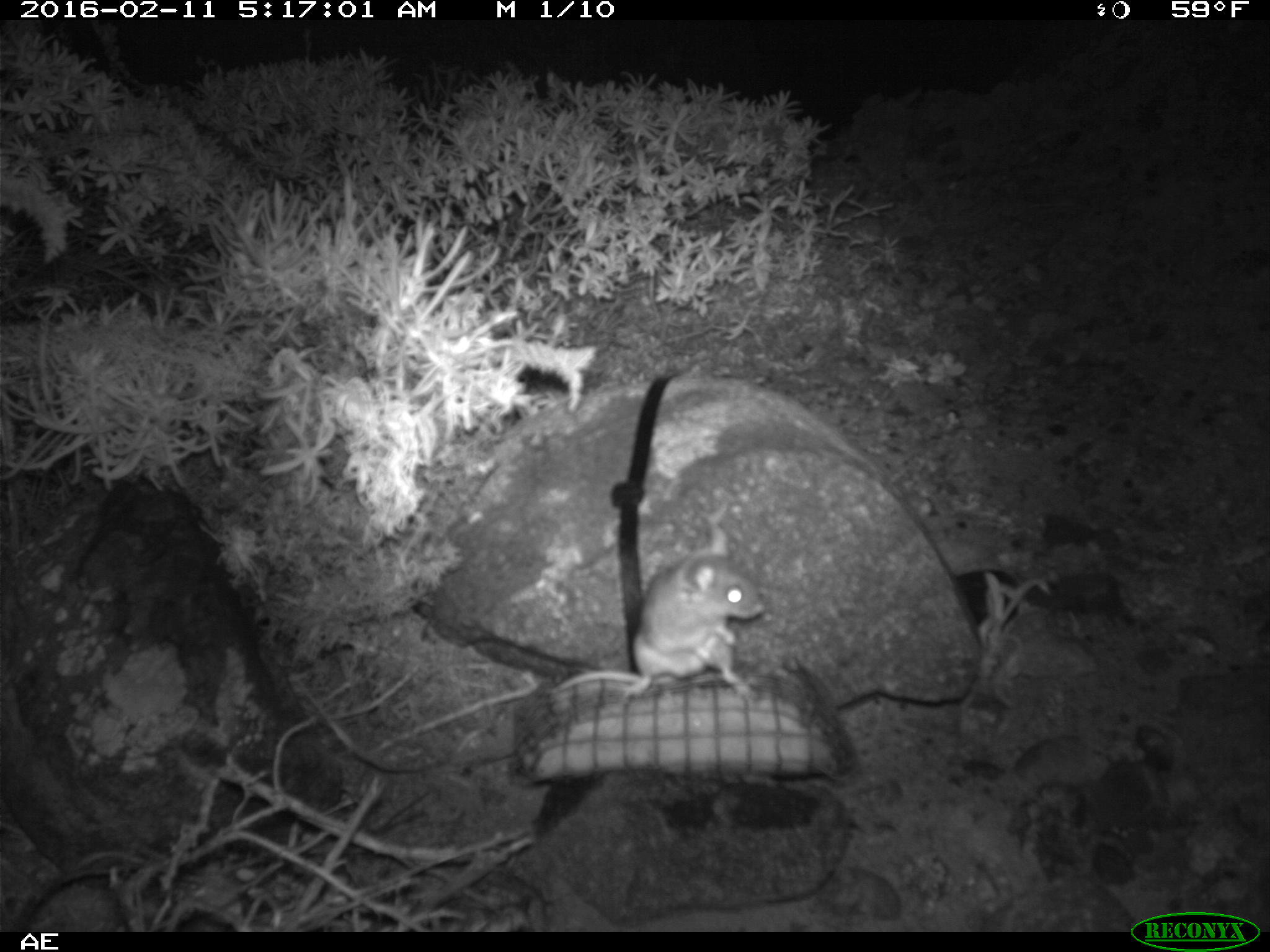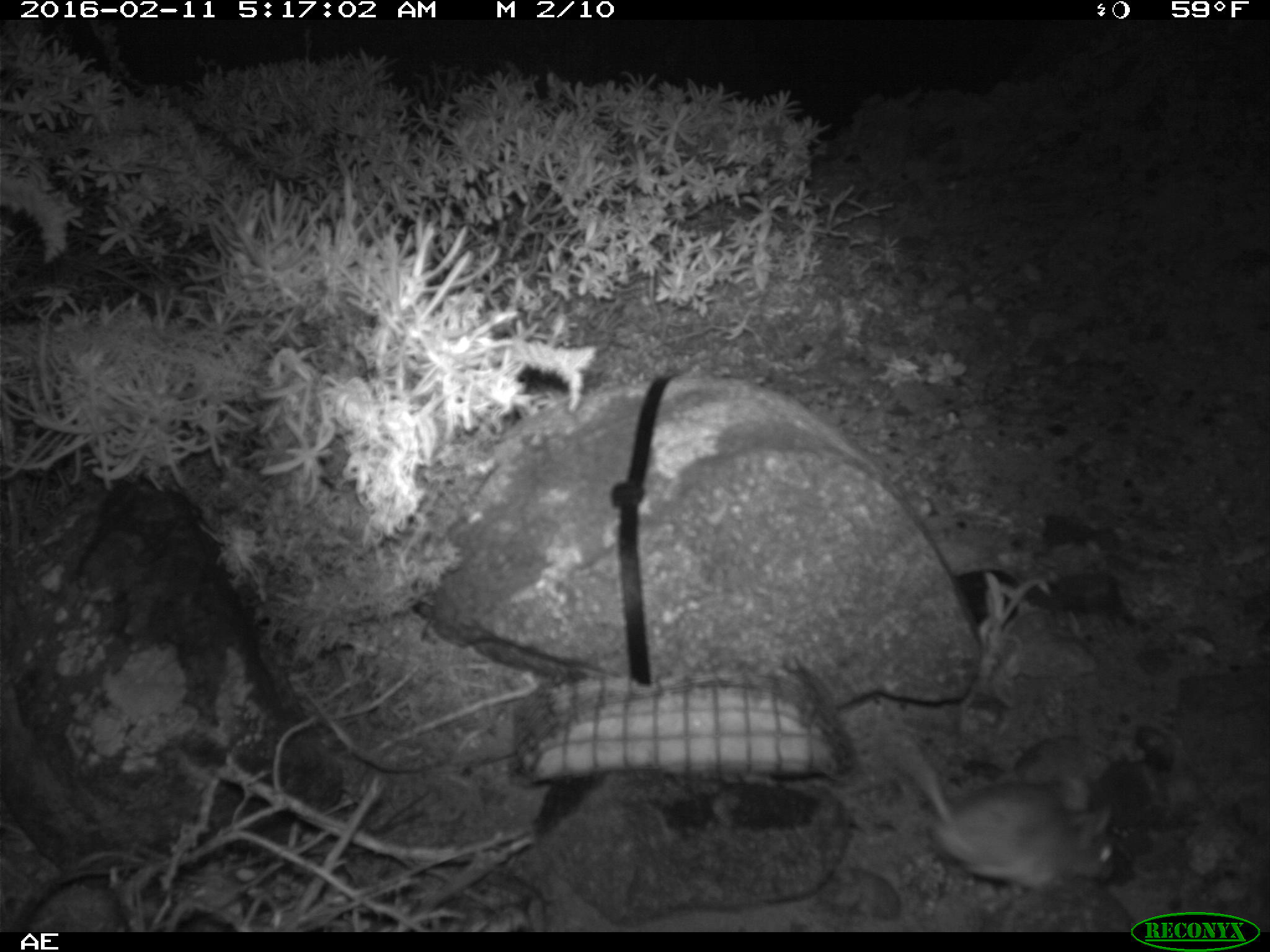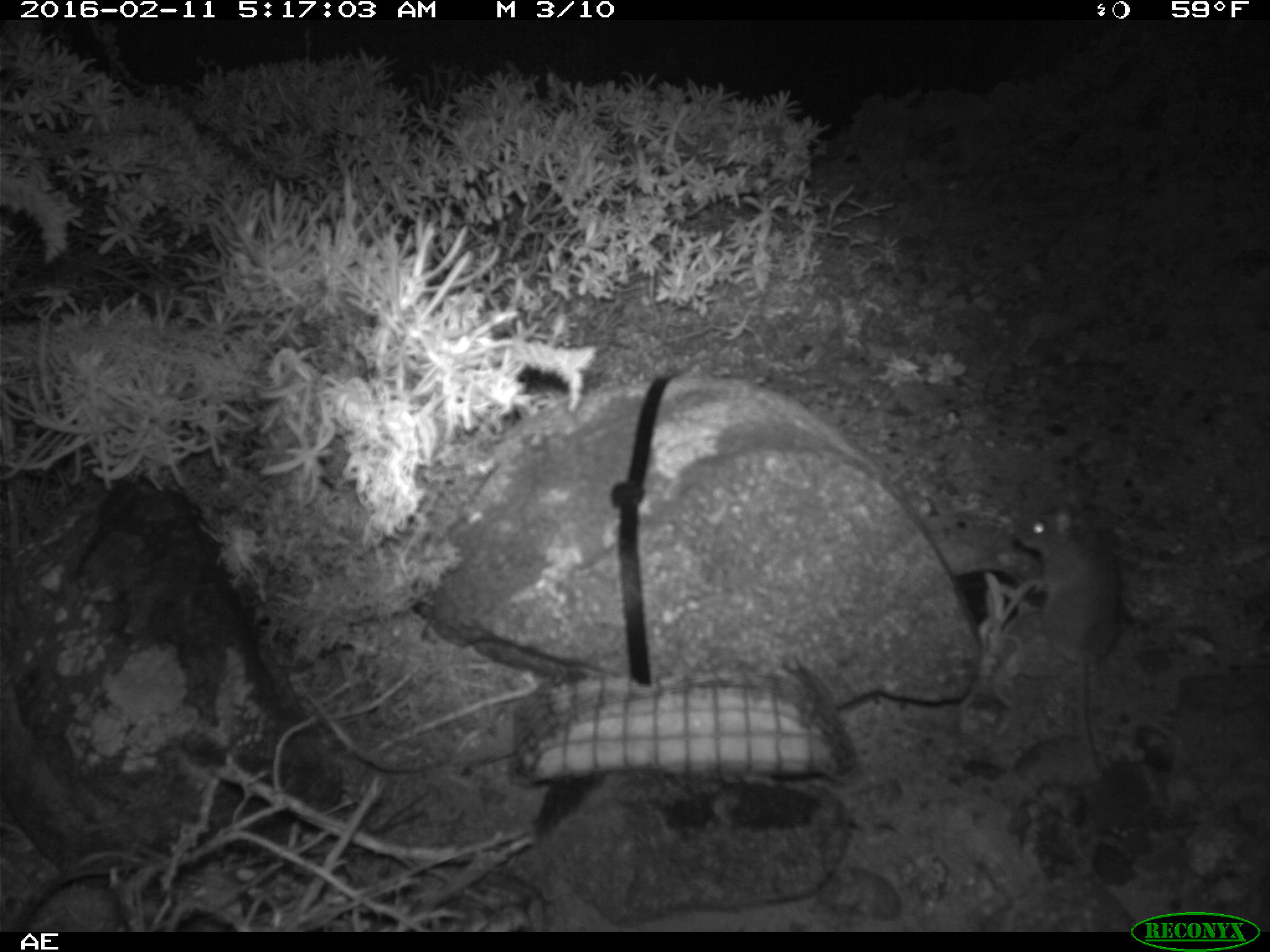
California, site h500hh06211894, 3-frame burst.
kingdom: Animalia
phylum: Chordata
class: Mammalia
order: Rodentia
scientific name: Rodentia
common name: rodent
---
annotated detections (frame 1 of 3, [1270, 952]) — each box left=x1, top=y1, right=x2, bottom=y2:
rodent: left=551, top=523, right=765, bottom=709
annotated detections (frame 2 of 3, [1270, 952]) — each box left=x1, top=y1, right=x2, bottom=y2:
rodent: left=893, top=726, right=1115, bottom=881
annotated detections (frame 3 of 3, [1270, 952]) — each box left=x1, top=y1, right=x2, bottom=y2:
rodent: left=1015, top=493, right=1123, bottom=774